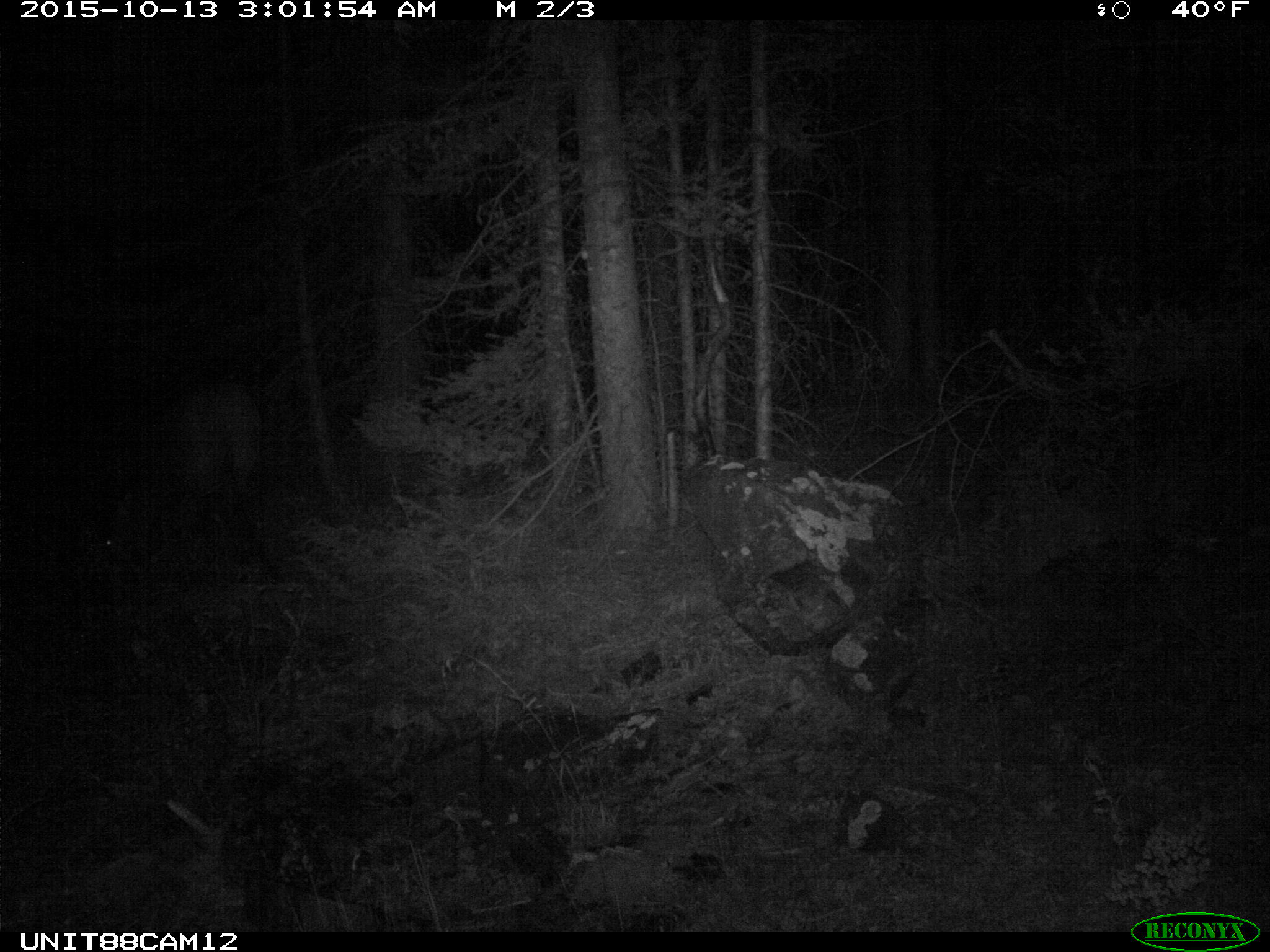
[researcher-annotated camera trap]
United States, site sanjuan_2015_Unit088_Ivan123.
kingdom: Animalia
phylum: Chordata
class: Mammalia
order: Artiodactyla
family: Cervidae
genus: Cervus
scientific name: Cervus elaphus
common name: red deer